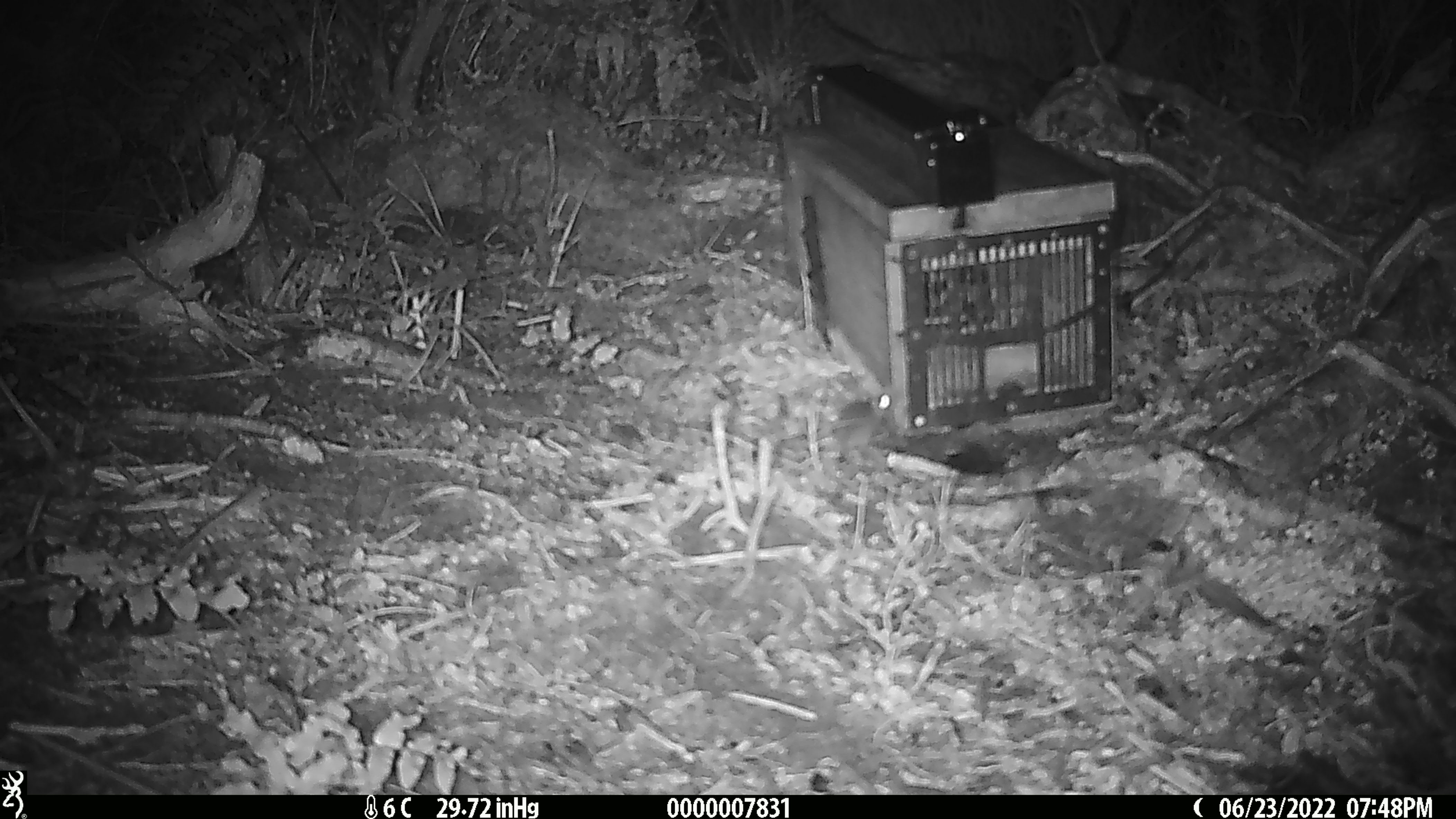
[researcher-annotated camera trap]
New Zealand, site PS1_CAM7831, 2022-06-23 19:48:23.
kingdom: Animalia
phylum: Chordata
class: Mammalia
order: Rodentia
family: Muridae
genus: Mus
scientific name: Mus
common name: mouse